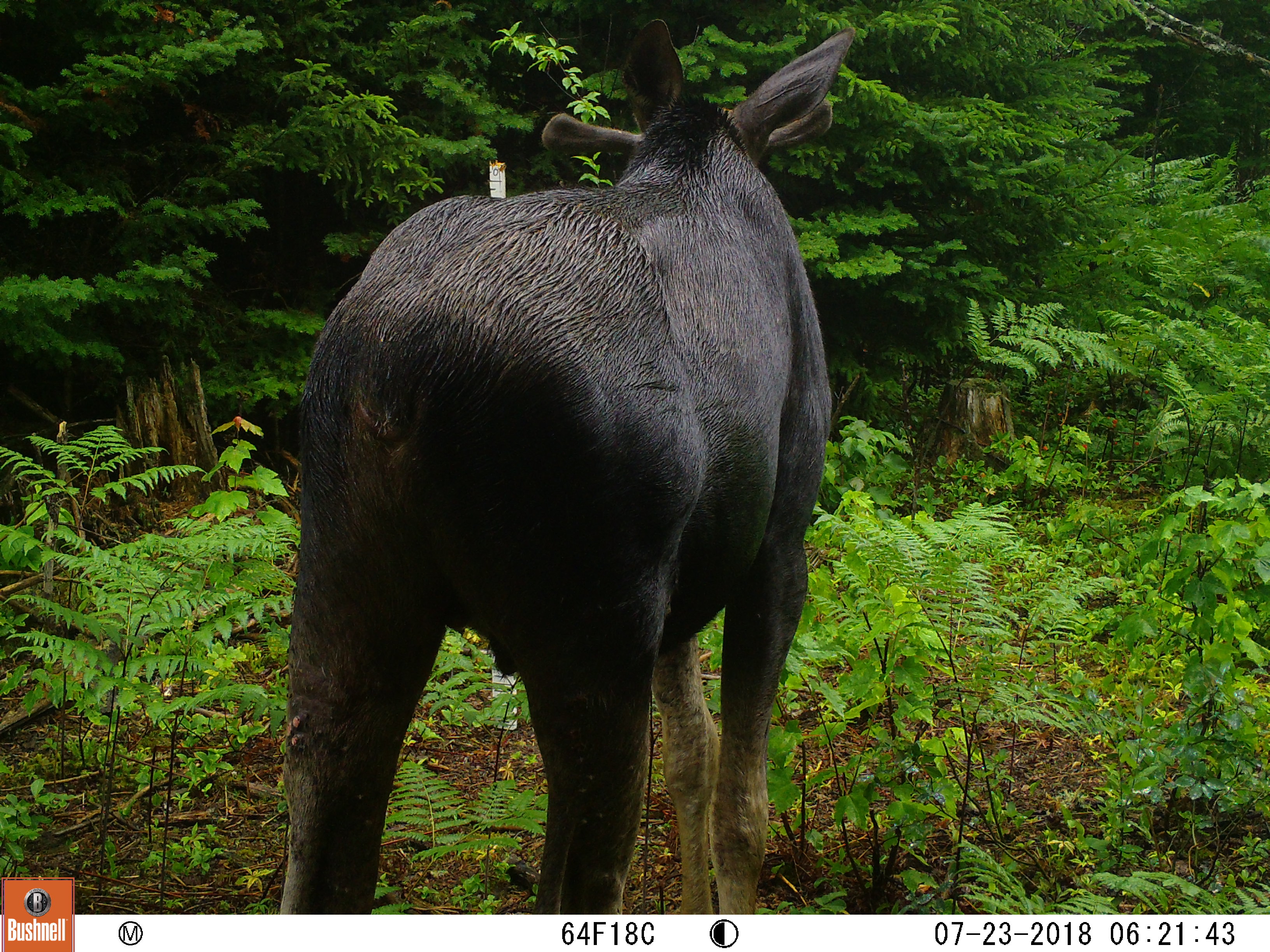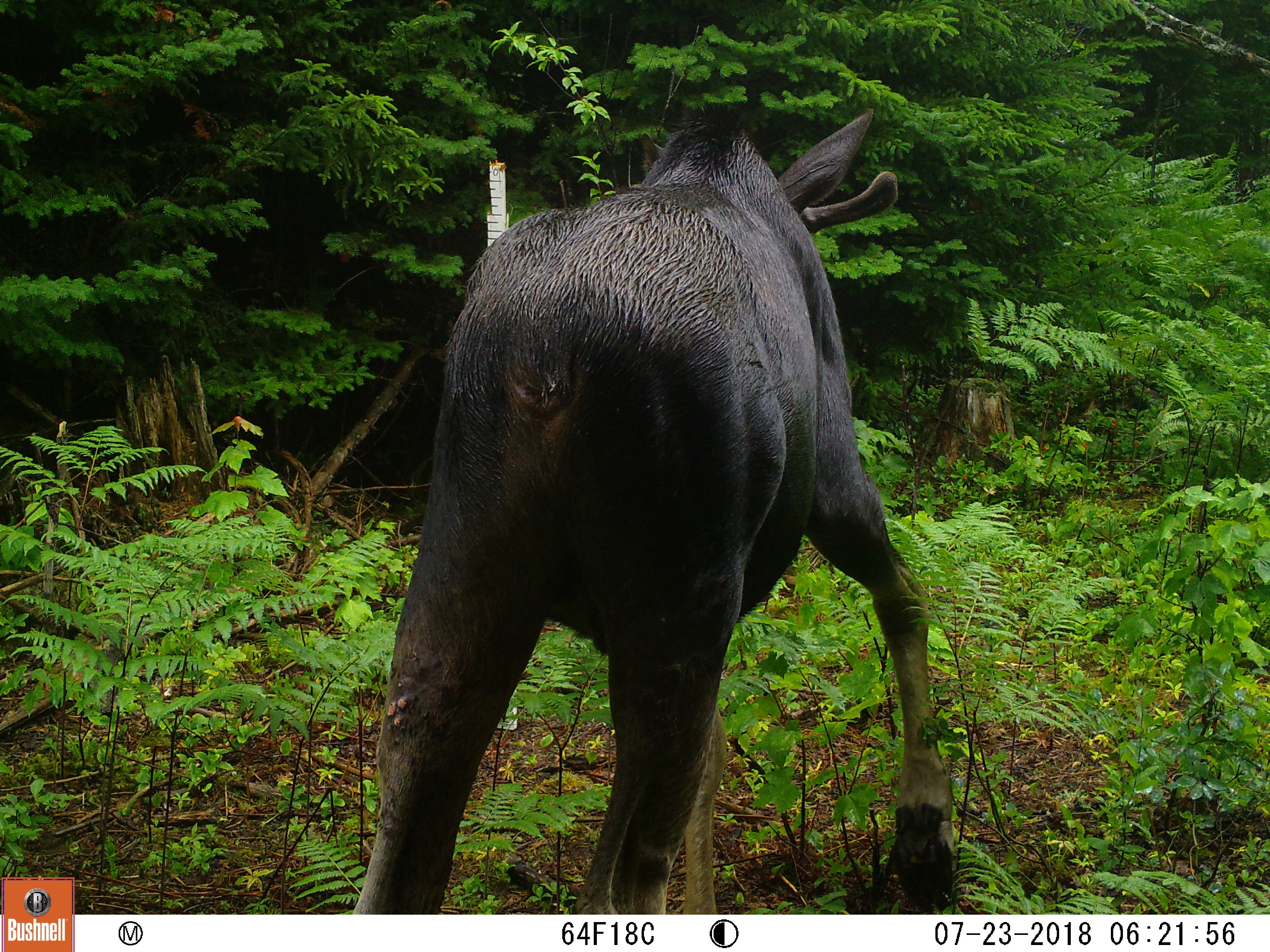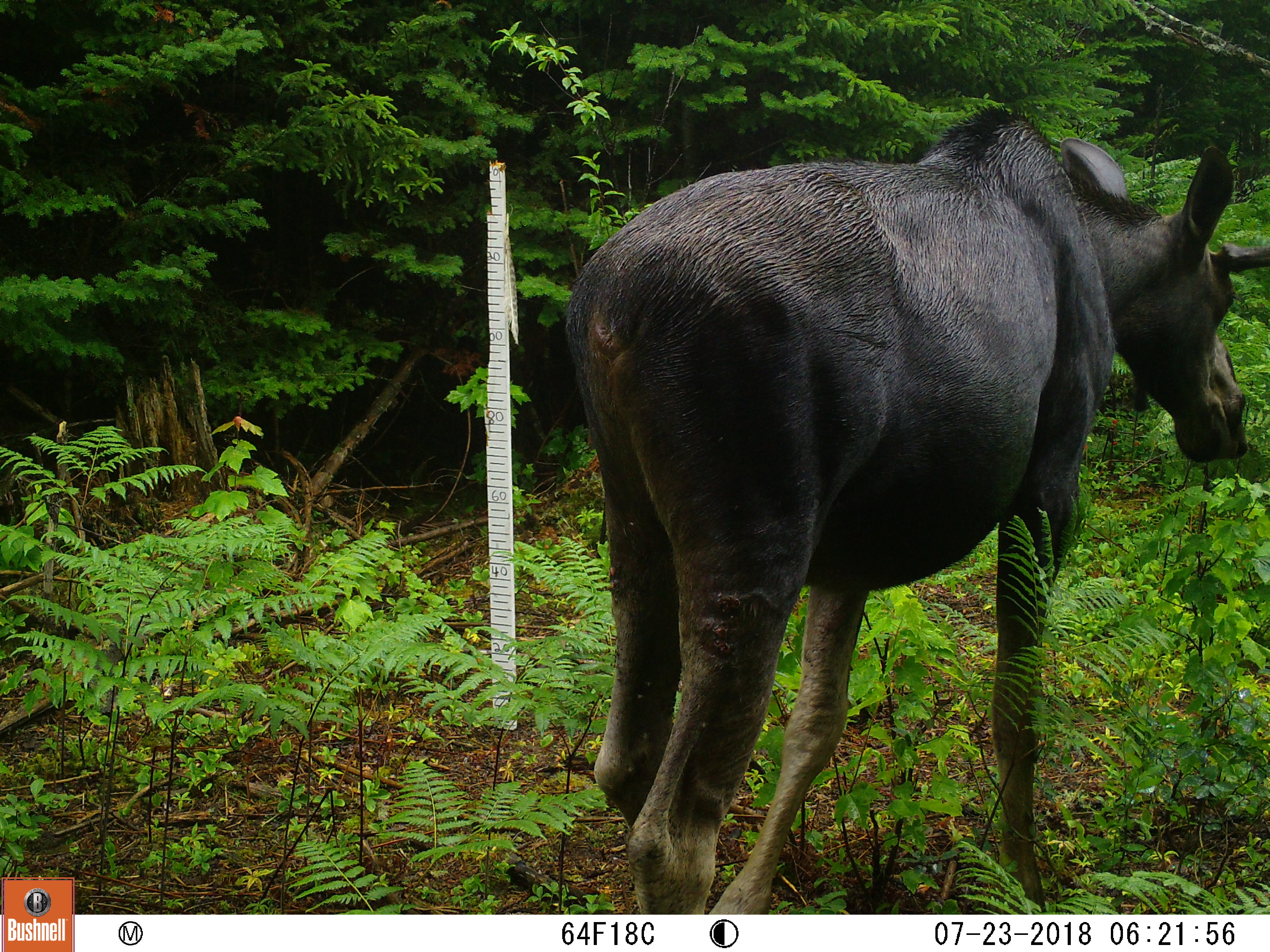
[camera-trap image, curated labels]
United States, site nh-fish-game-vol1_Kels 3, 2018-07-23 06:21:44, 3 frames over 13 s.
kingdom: Animalia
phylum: Chordata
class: Mammalia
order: Artiodactyla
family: Cervidae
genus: Alces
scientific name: Alces alces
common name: moose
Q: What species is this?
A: Moose (Alces alces).